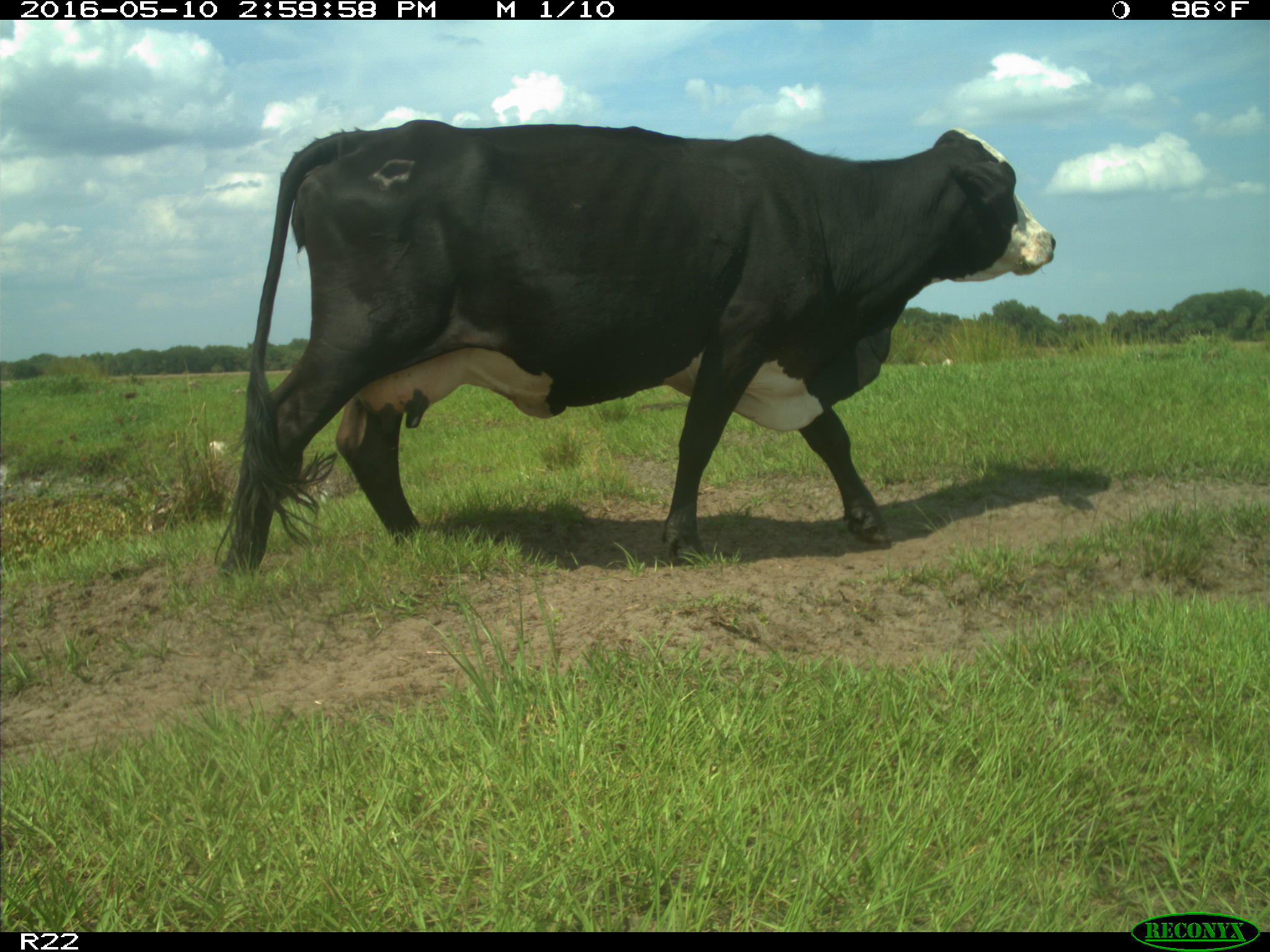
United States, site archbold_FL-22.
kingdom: Animalia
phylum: Chordata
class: Mammalia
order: Artiodactyla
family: Bovidae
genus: Bos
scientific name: Bos taurus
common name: domestic cow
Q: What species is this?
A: Bos taurus (domestic cow).